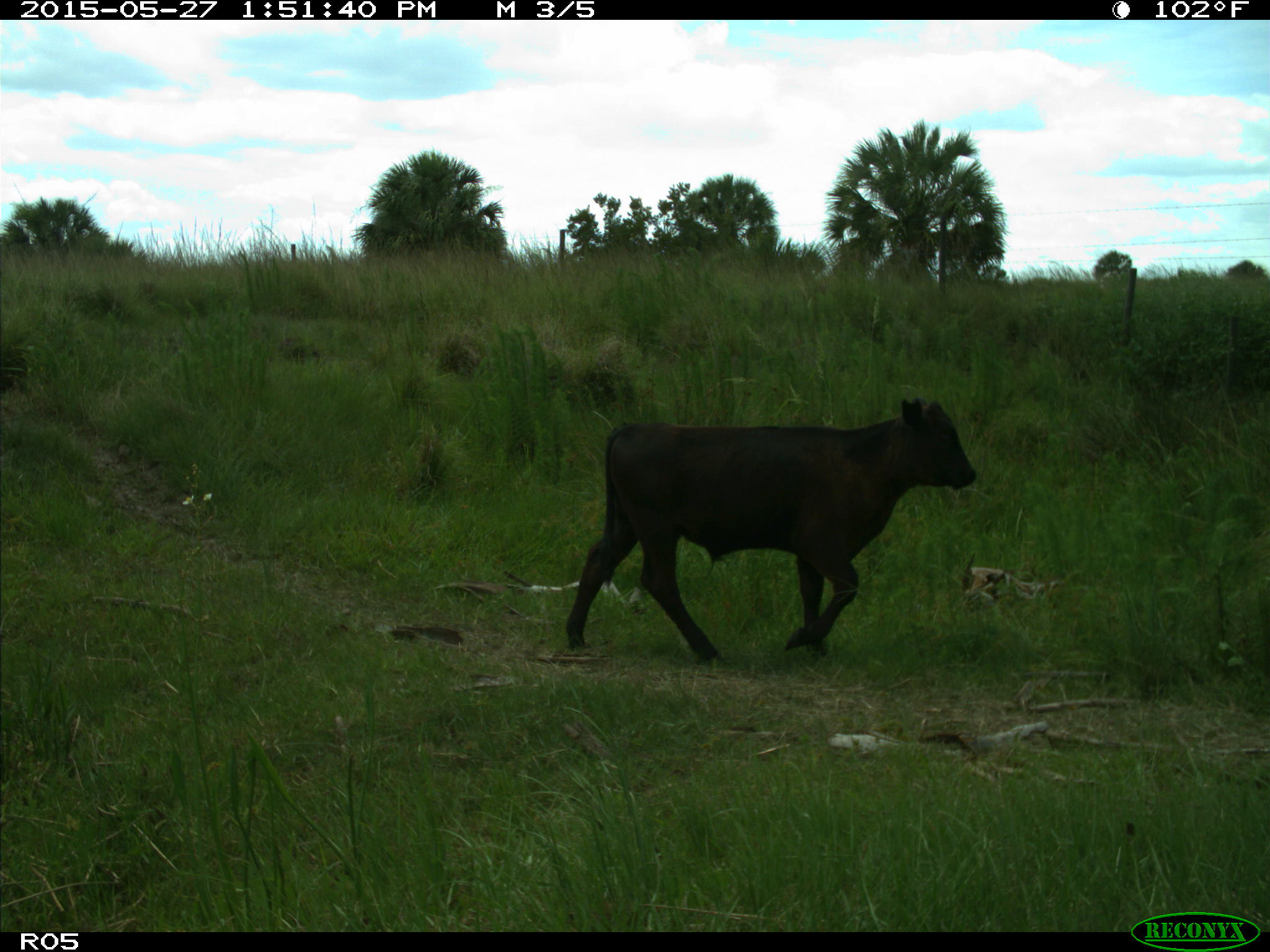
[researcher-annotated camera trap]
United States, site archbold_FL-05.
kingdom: Animalia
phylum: Chordata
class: Mammalia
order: Artiodactyla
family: Bovidae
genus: Bos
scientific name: Bos taurus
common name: domestic cow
Bos taurus (domestic cow).